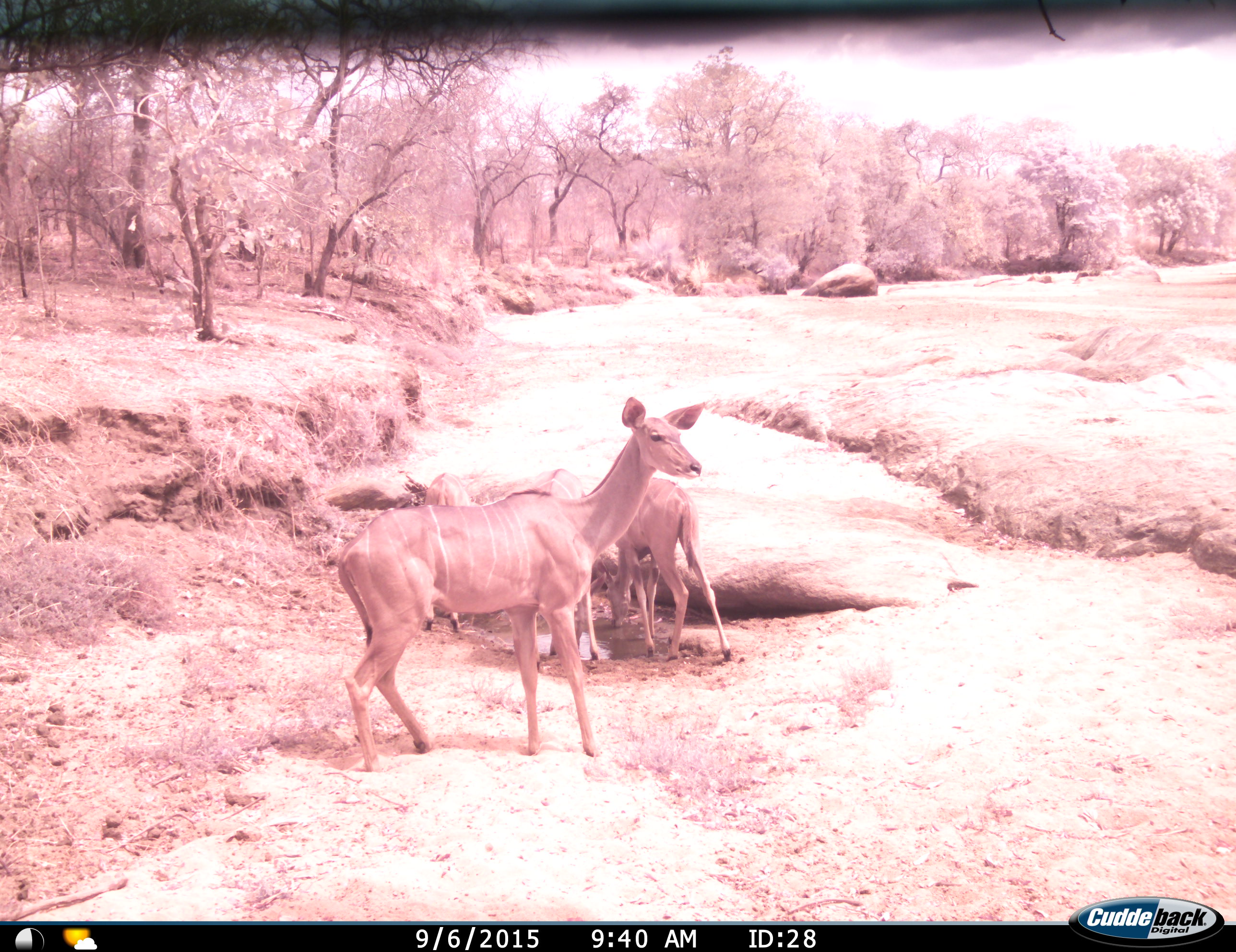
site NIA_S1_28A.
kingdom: Animalia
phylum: Chordata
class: Mammalia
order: Artiodactyla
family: Bovidae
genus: Tragelaphus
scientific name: Tragelaphus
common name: kudu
Kudu (Tragelaphus), count 4. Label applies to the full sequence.